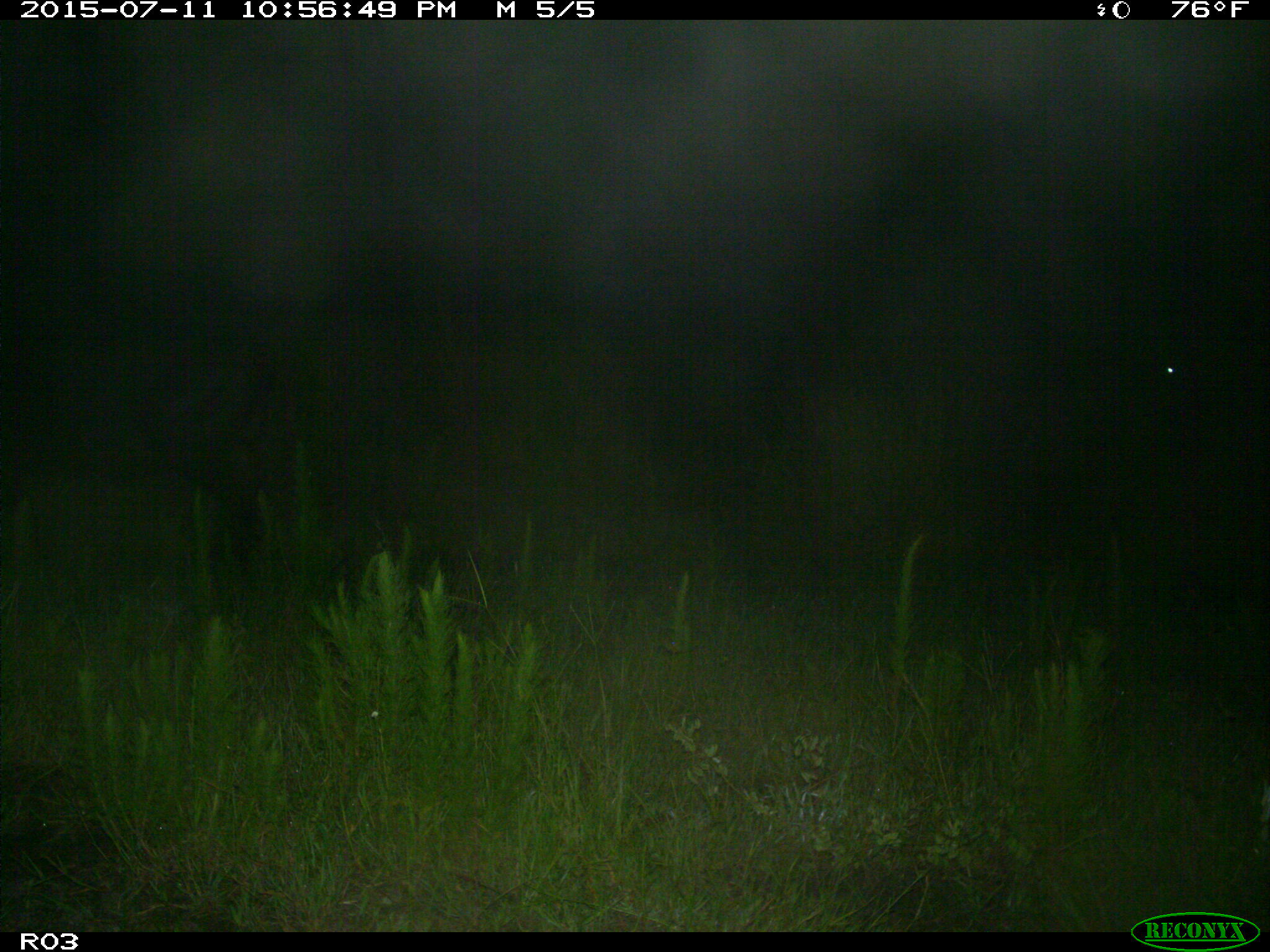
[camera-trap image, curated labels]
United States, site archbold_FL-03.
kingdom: Animalia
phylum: Chordata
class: Mammalia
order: Artiodactyla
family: Bovidae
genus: Bos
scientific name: Bos taurus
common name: domestic cow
Bos taurus (domestic cow).